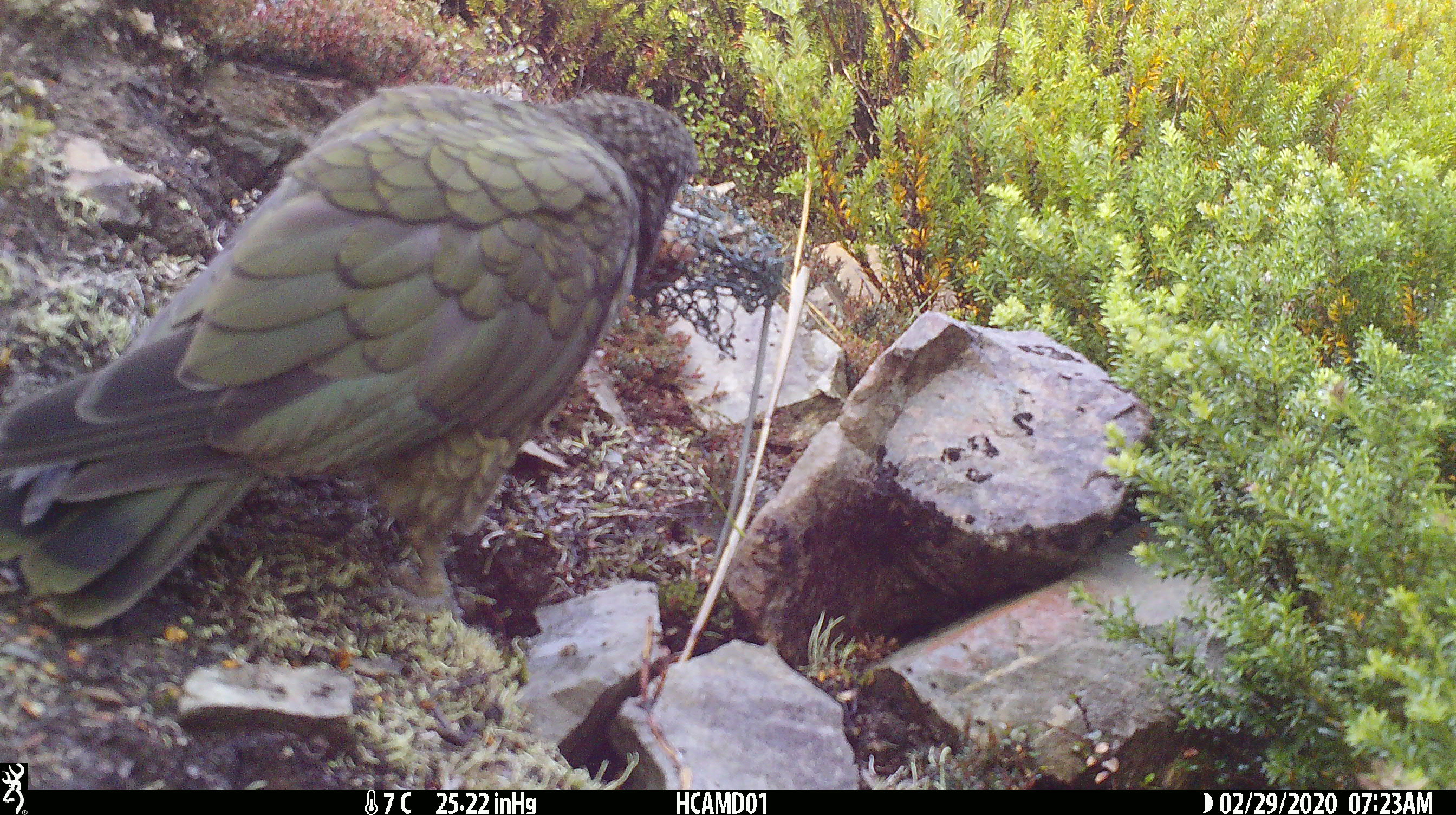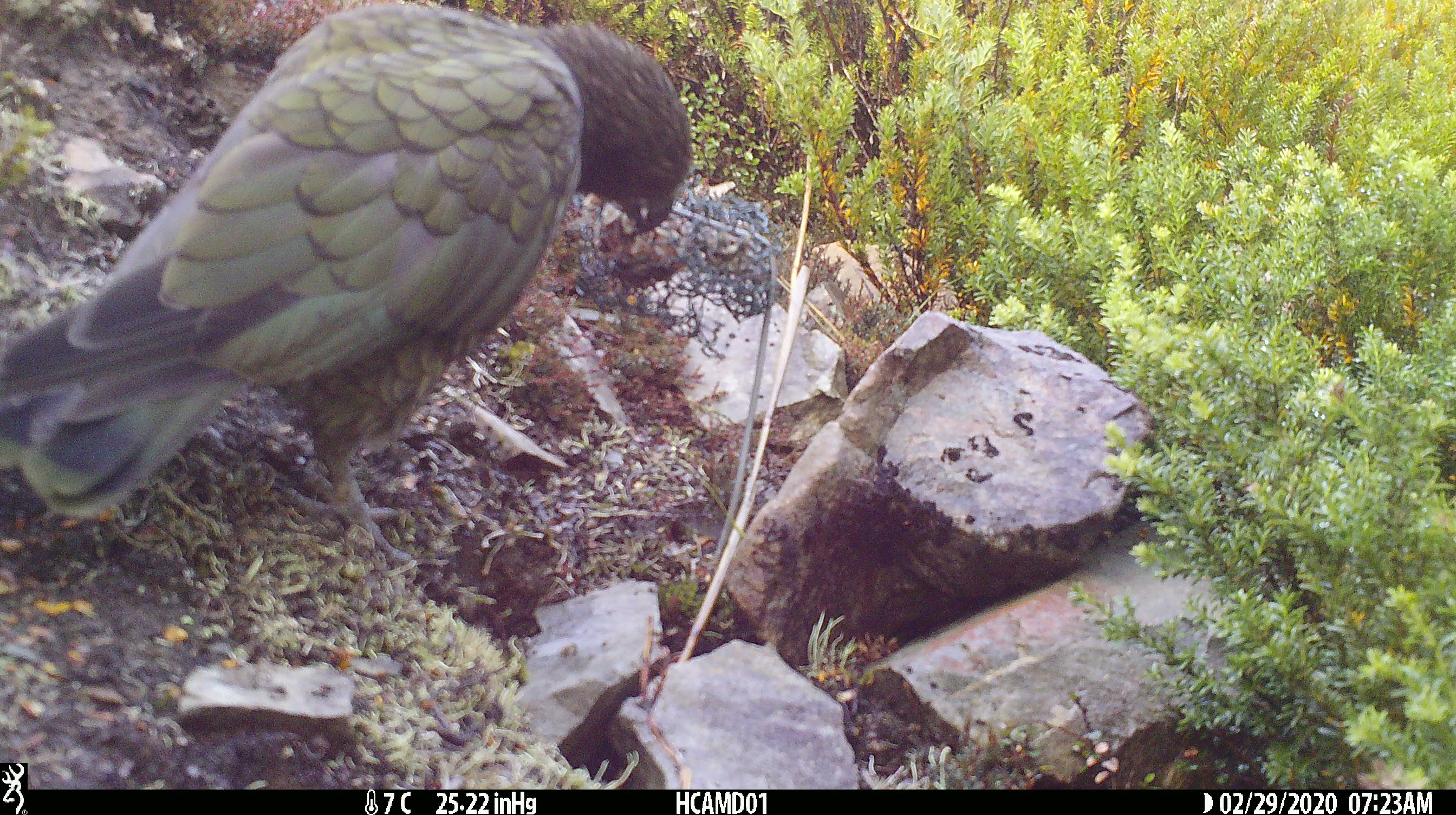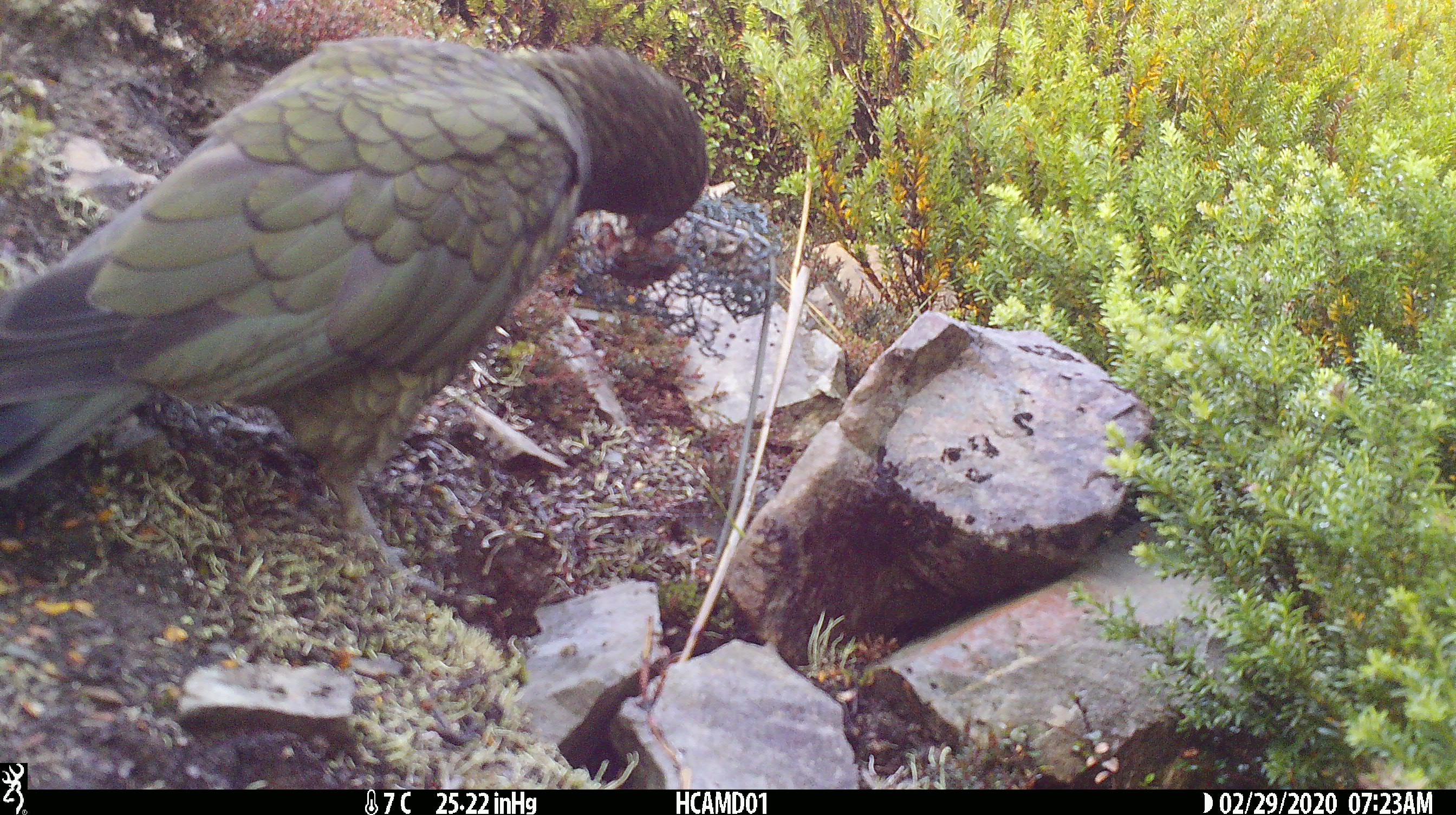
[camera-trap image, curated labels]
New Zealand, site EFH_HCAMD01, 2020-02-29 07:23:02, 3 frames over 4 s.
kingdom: Animalia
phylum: Chordata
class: Aves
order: Psittaciformes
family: Strigopidae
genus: Nestor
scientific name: Nestor notabilis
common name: kea